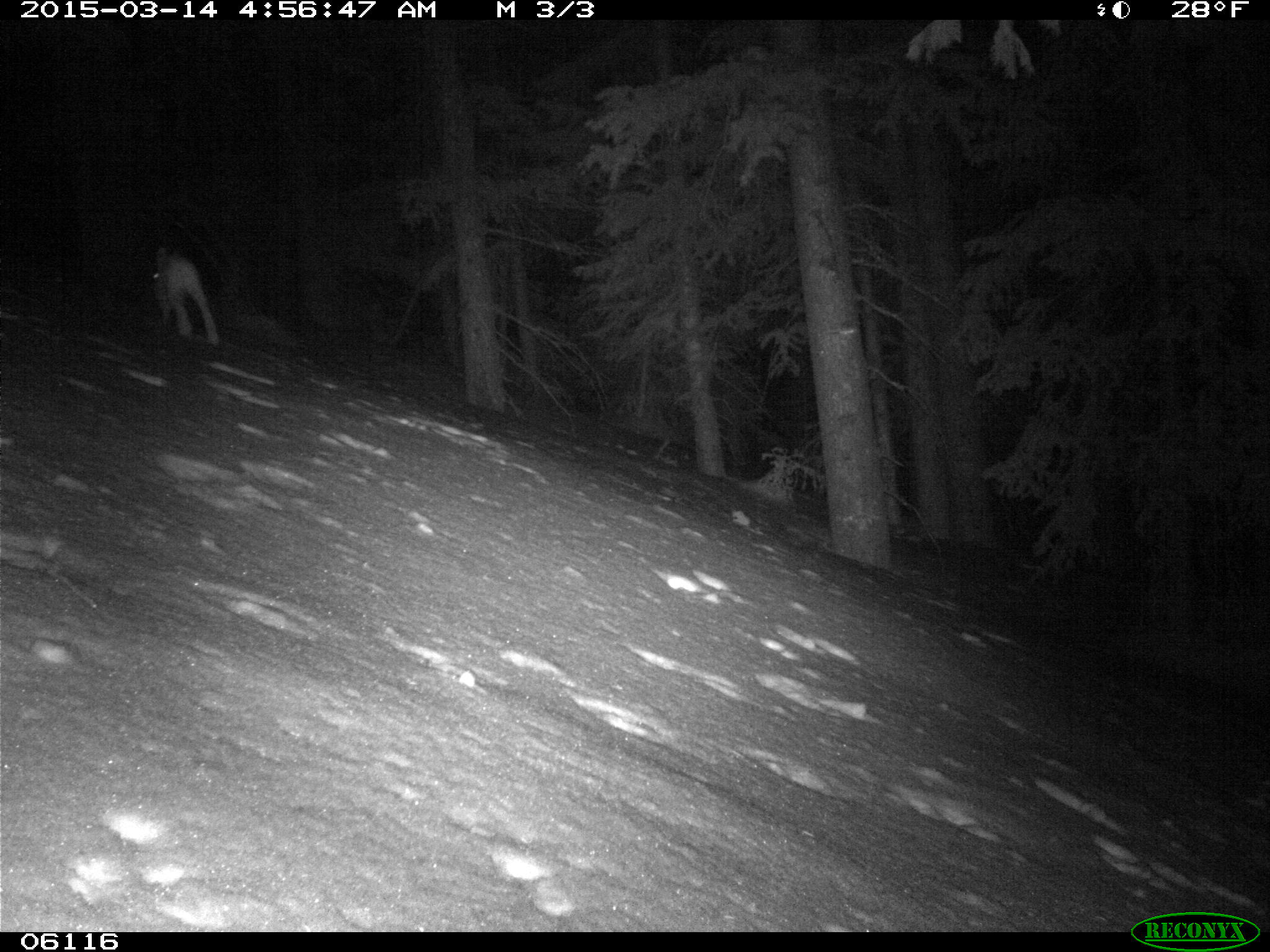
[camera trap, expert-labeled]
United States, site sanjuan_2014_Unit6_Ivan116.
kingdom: Animalia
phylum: Chordata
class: Mammalia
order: Lagomorpha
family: Leporidae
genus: Lepus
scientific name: Lepus americanus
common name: snowshoe hare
Lepus americanus (snowshoe hare).